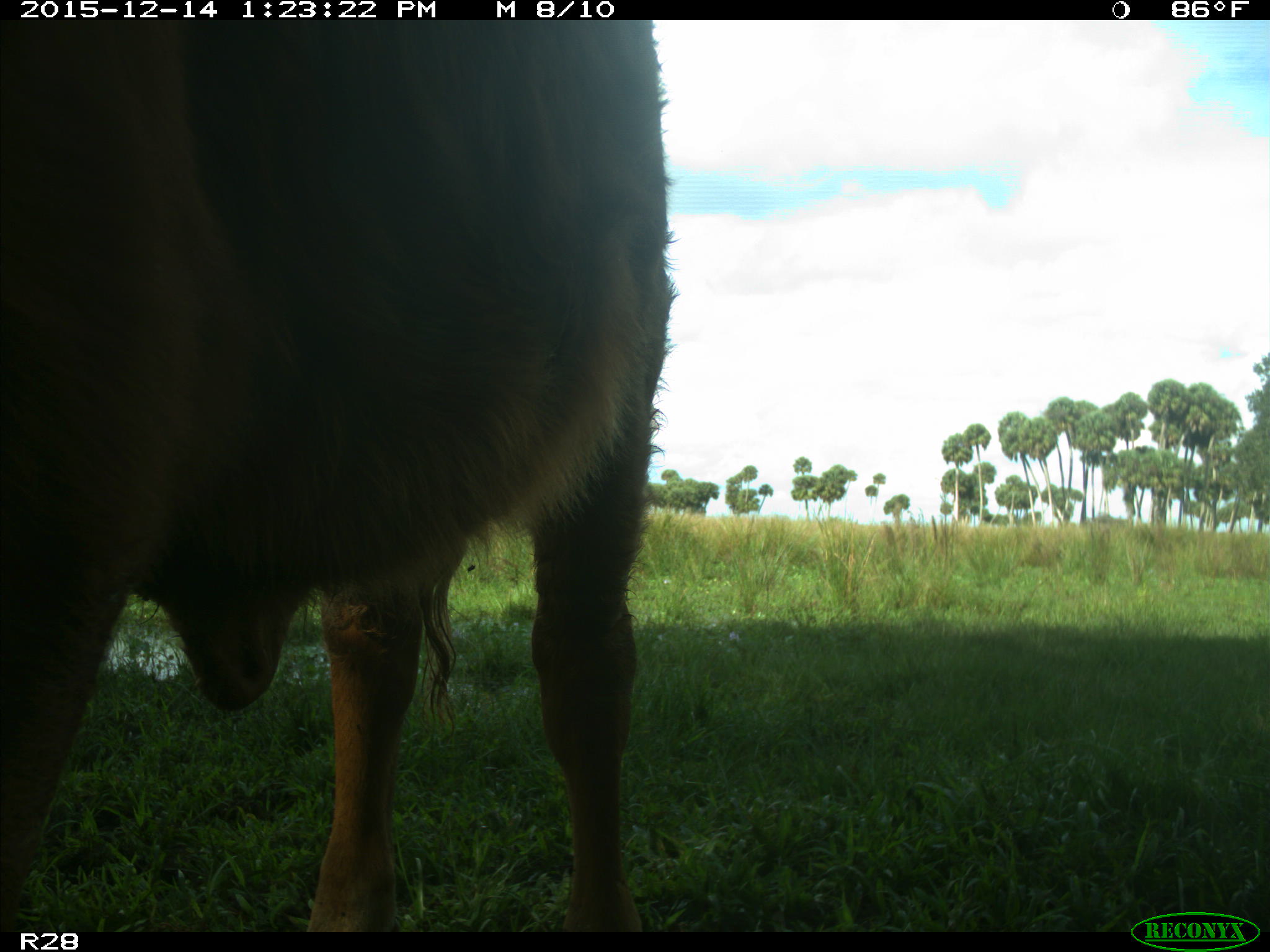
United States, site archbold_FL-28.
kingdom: Animalia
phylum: Chordata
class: Mammalia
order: Artiodactyla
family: Bovidae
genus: Bos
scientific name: Bos taurus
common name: domestic cow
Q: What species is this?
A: Bos taurus (domestic cow).